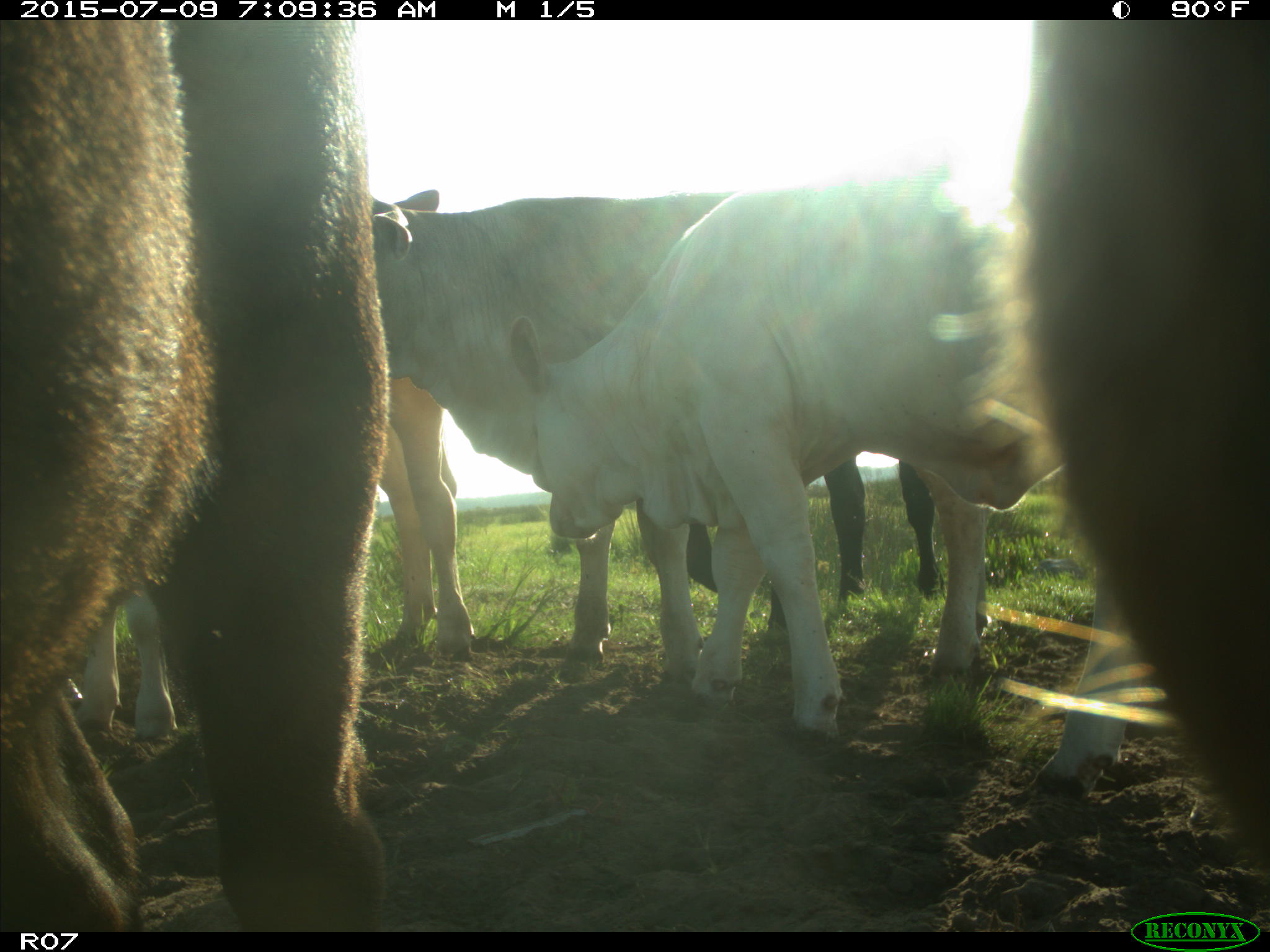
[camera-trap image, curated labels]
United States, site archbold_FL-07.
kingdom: Animalia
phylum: Chordata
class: Mammalia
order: Artiodactyla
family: Bovidae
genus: Bos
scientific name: Bos taurus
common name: domestic cow